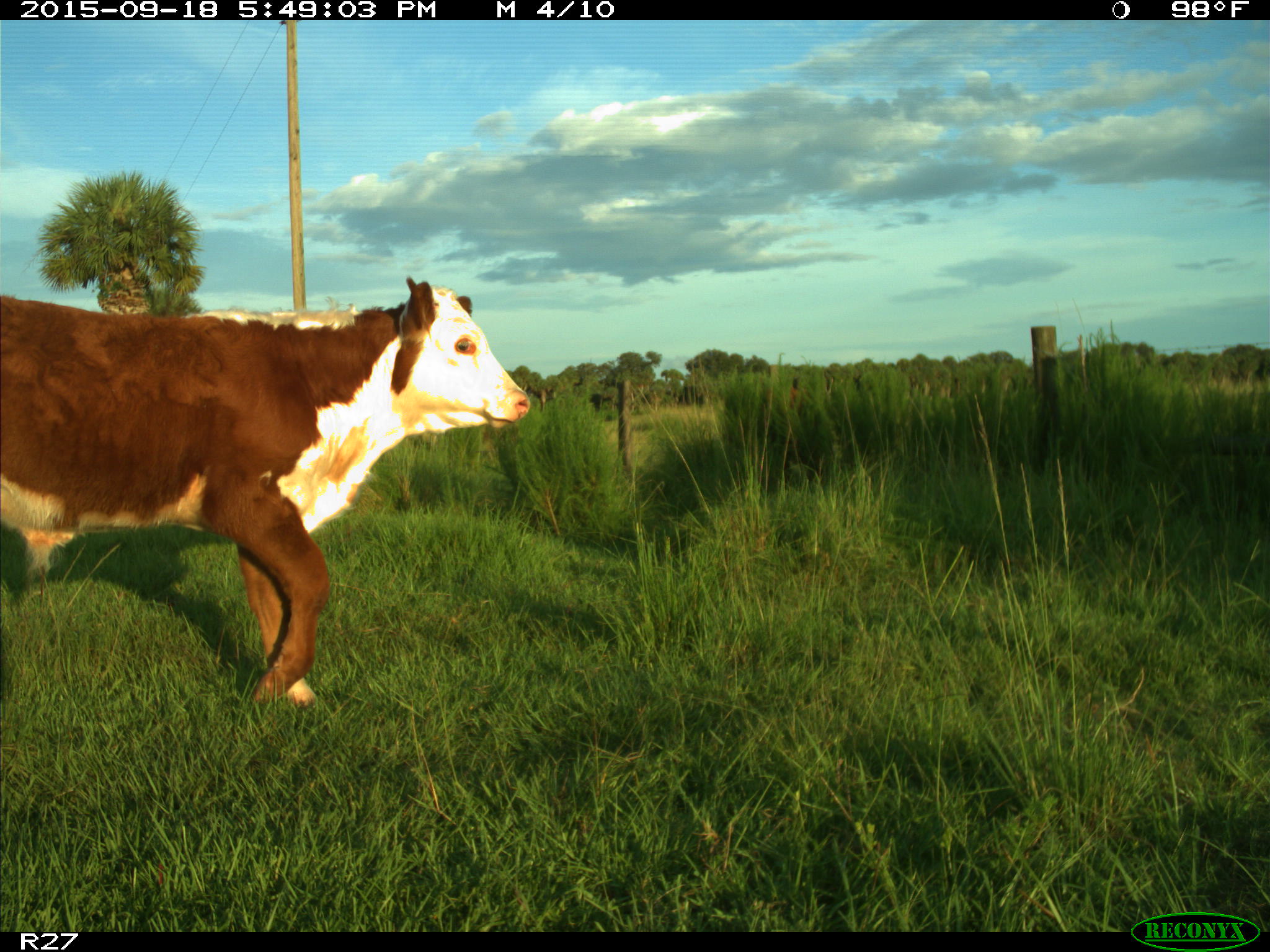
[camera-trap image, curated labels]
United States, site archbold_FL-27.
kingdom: Animalia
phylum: Chordata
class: Mammalia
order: Artiodactyla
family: Bovidae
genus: Bos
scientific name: Bos taurus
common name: domestic cow